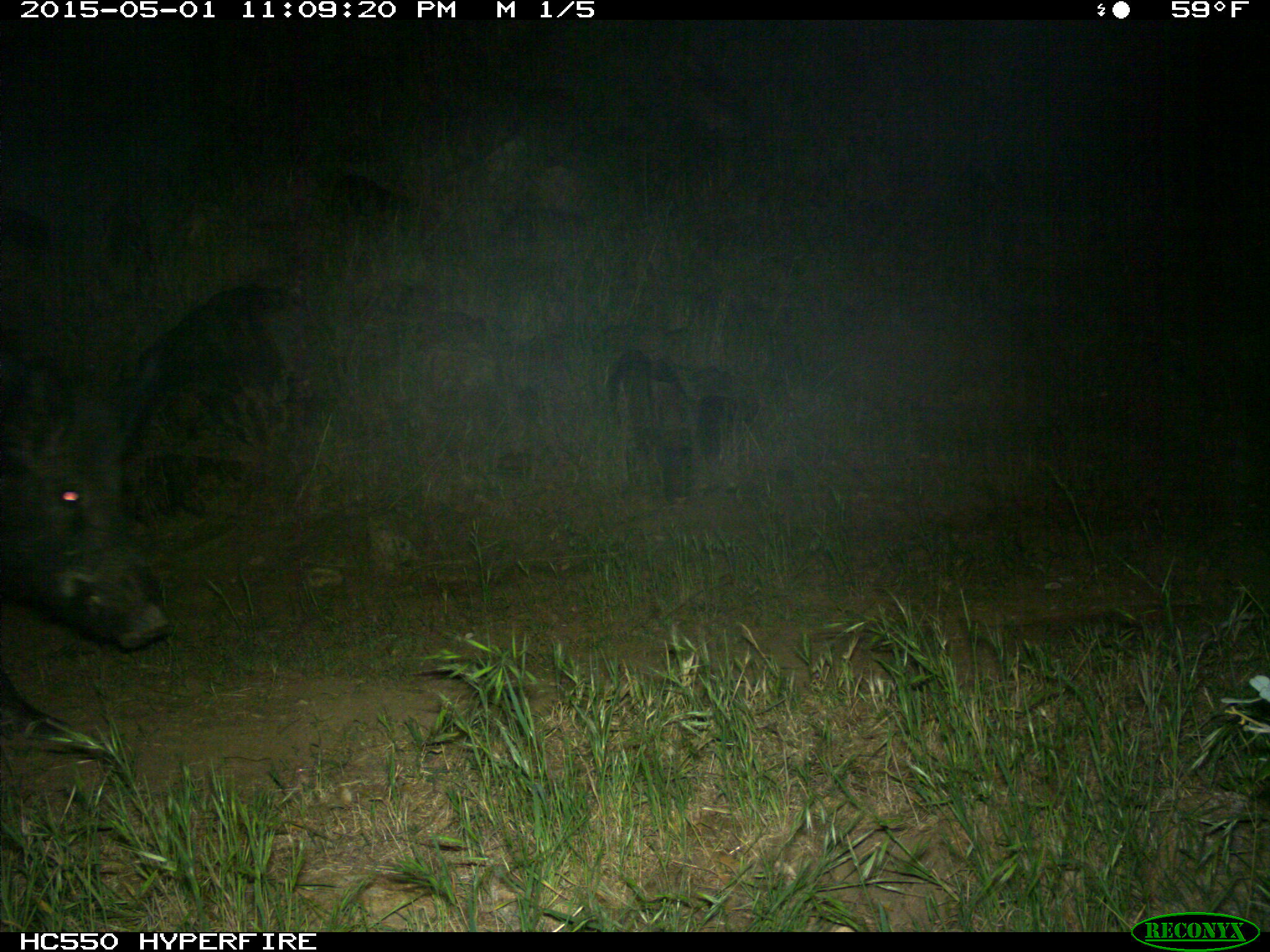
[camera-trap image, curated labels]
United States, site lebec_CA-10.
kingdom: Animalia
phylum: Chordata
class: Mammalia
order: Artiodactyla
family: Suidae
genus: Sus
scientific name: Sus scrofa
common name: wild boar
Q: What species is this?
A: Sus scrofa (wild boar).